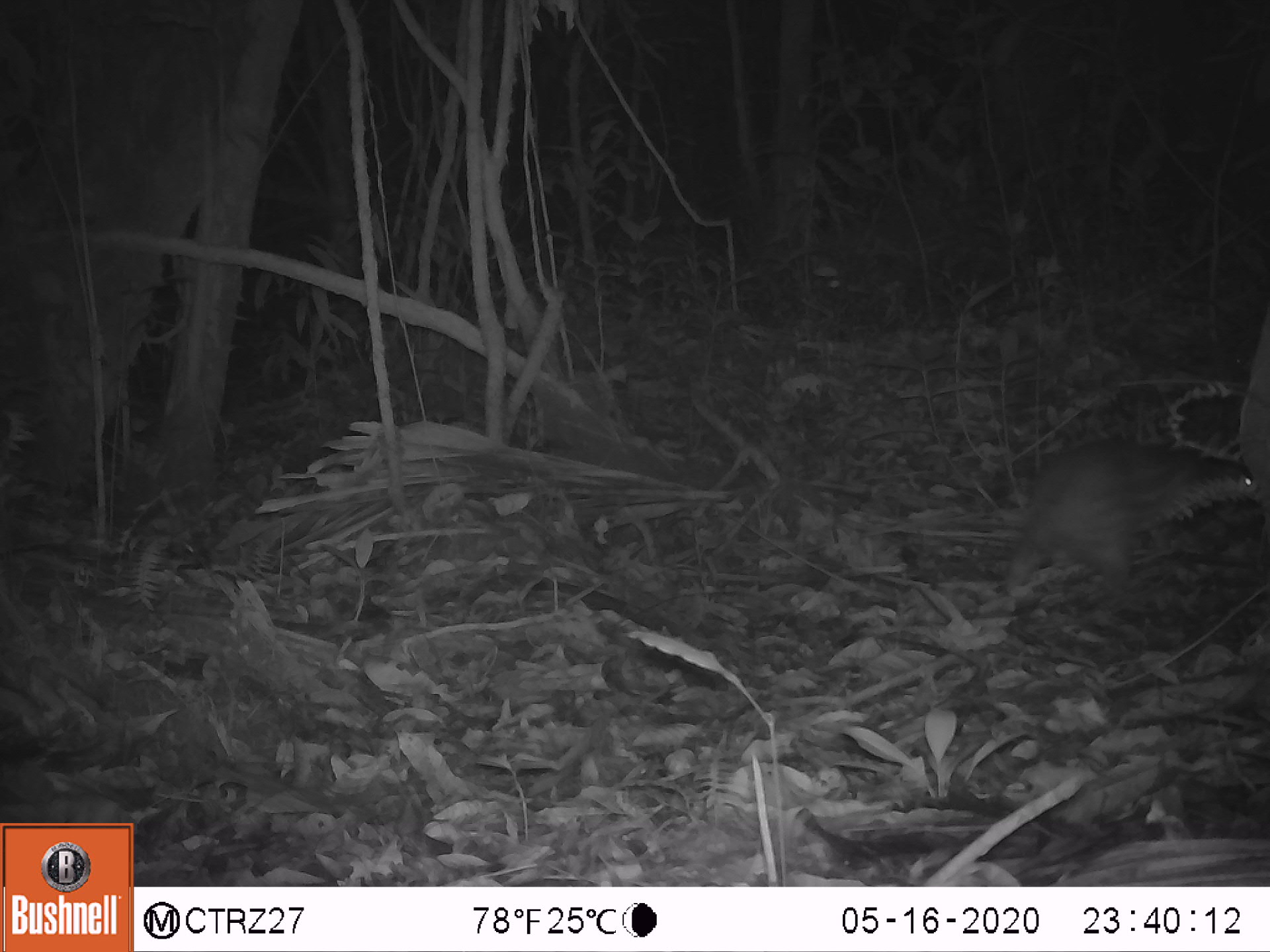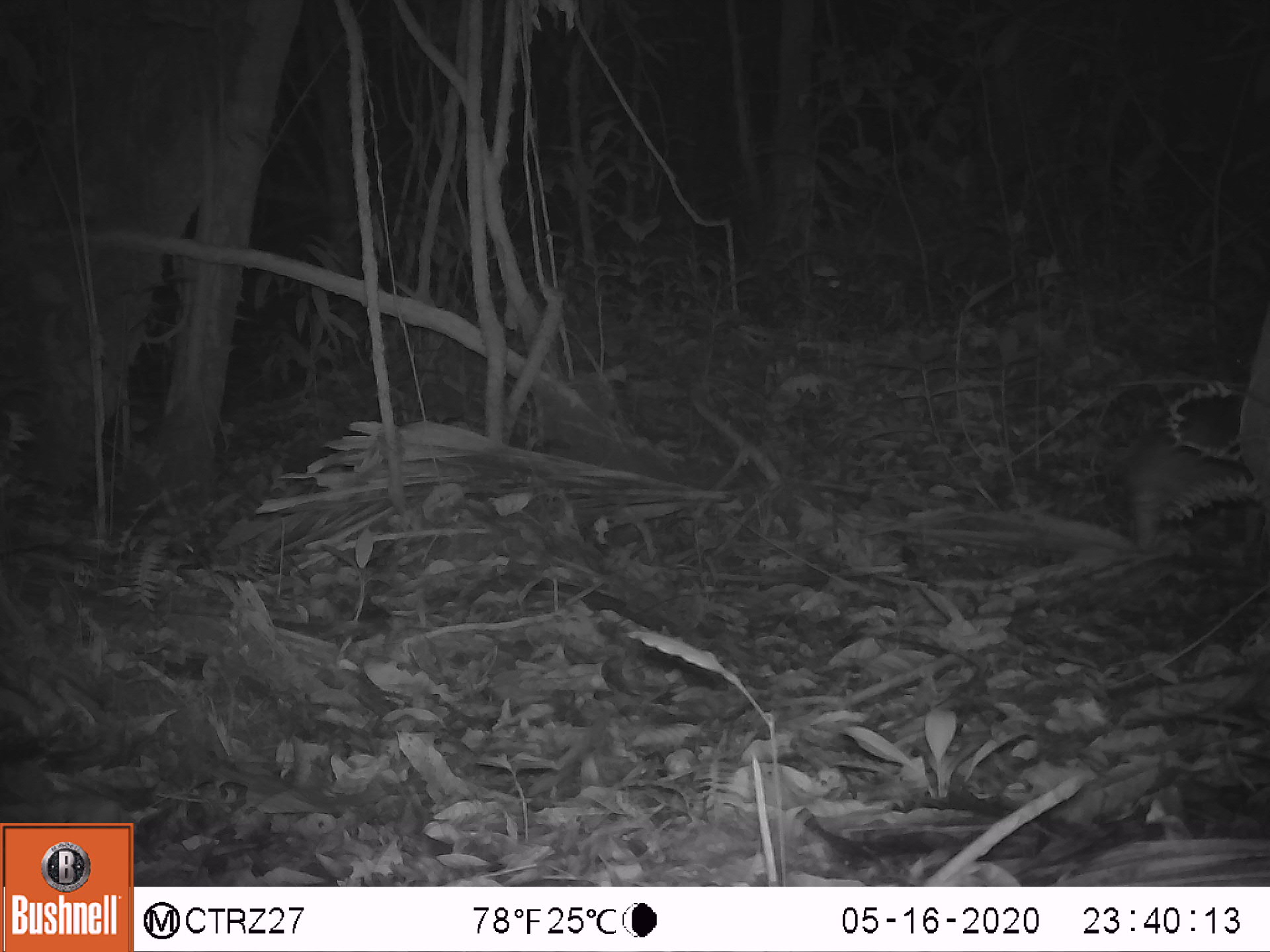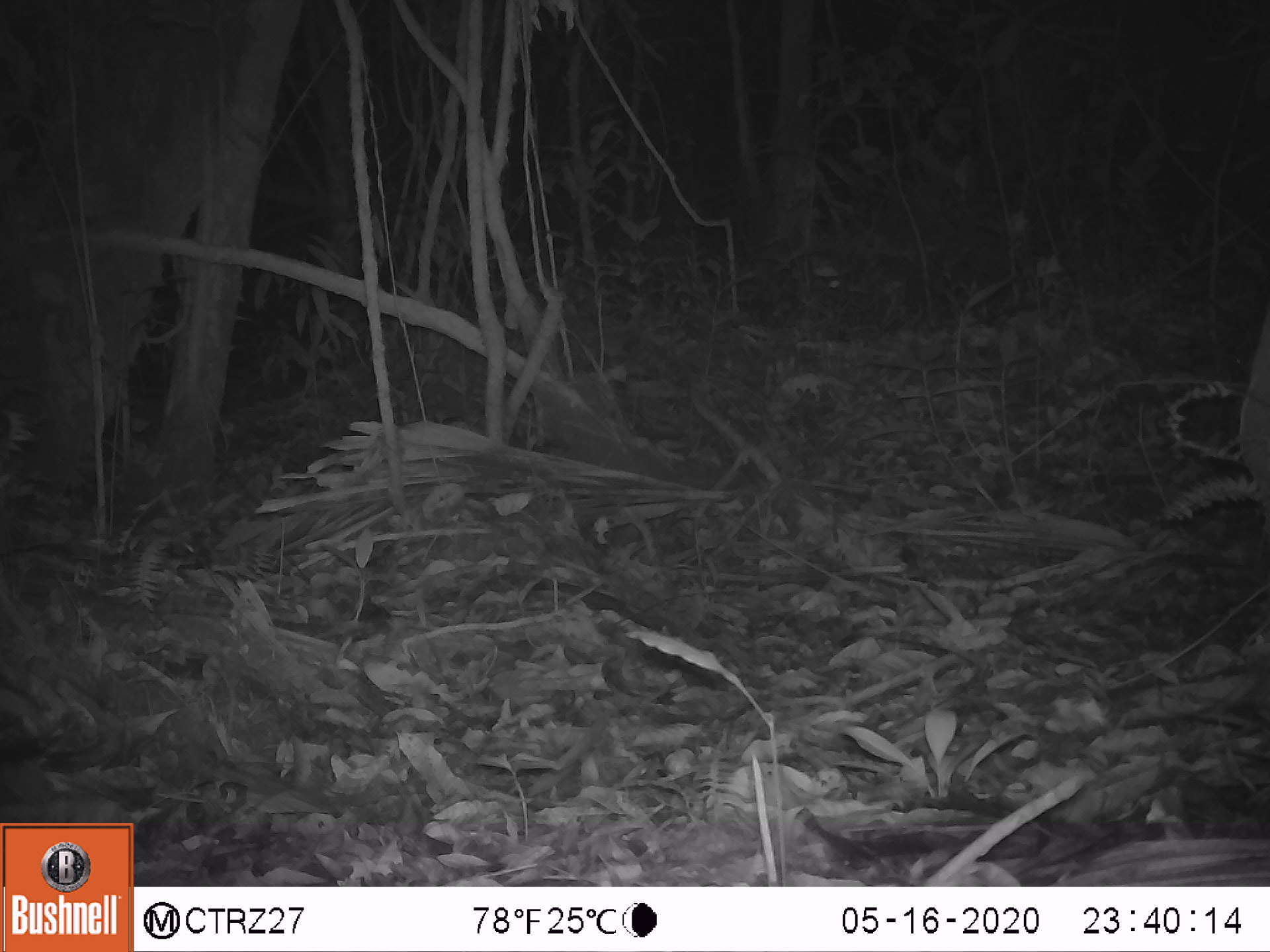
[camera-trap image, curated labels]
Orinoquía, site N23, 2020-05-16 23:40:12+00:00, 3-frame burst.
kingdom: Animalia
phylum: Chordata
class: Mammalia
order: Rodentia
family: Cuniculidae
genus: Cuniculus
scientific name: Cuniculus paca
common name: spotted paca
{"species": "spotted paca (Cuniculus paca)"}